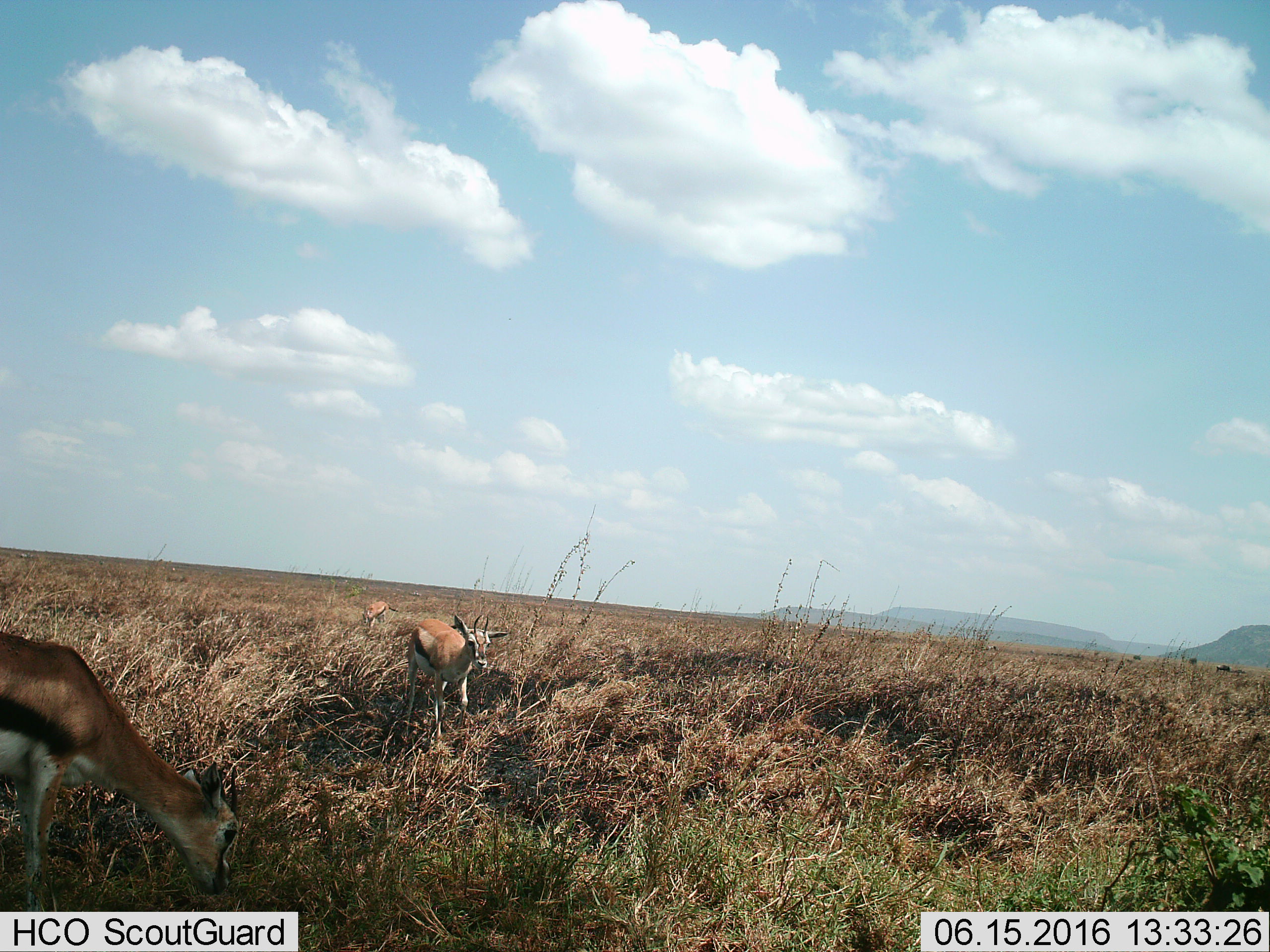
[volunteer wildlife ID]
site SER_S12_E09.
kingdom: Animalia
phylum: Chordata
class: Mammalia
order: Artiodactyla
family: Bovidae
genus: Eudorcas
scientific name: Eudorcas thomsonii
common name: thomson's gazelle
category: gazellethomsons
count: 3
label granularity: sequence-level